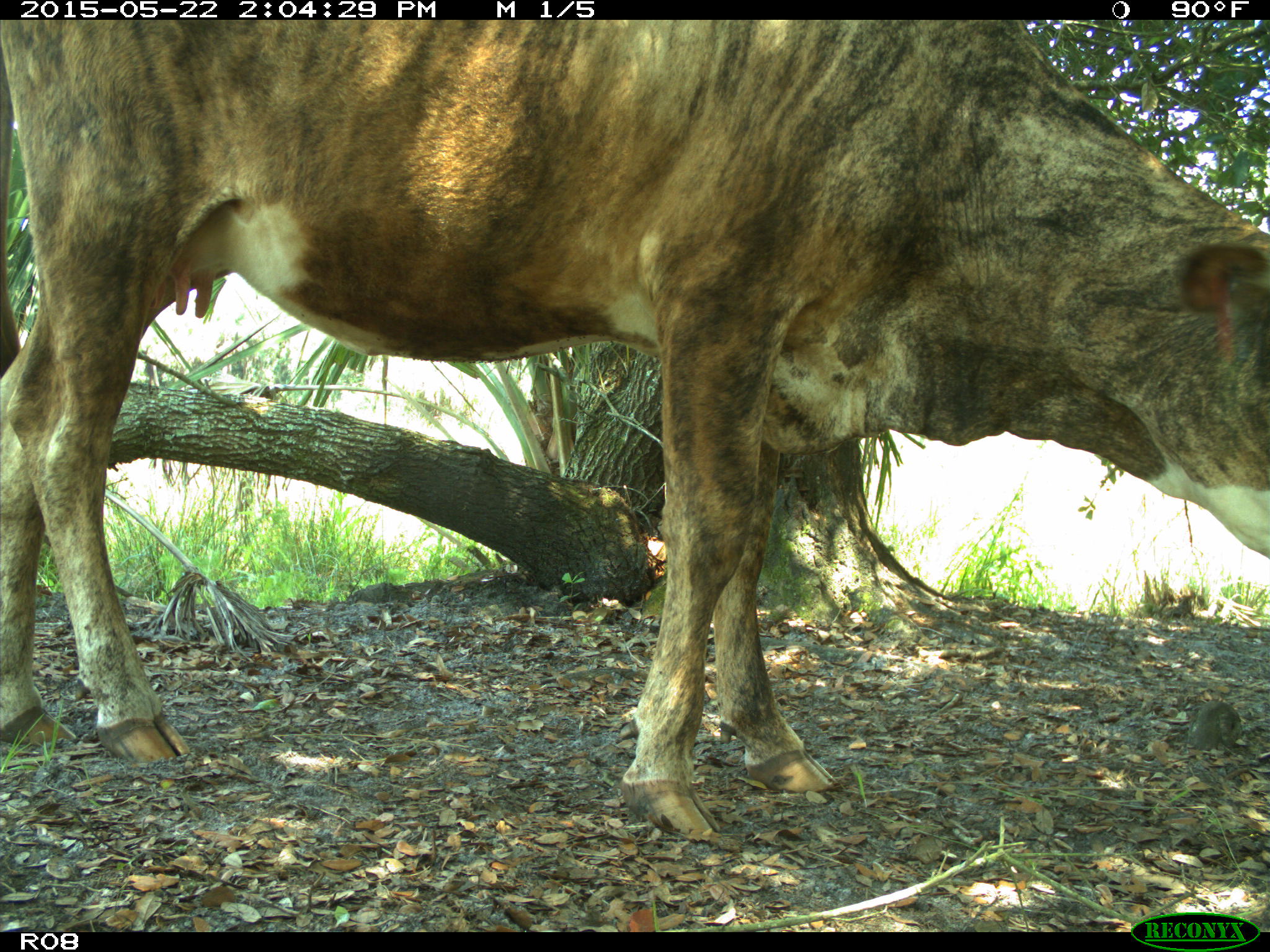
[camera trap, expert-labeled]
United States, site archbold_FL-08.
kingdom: Animalia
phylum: Chordata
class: Mammalia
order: Artiodactyla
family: Bovidae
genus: Bos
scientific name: Bos taurus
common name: domestic cow